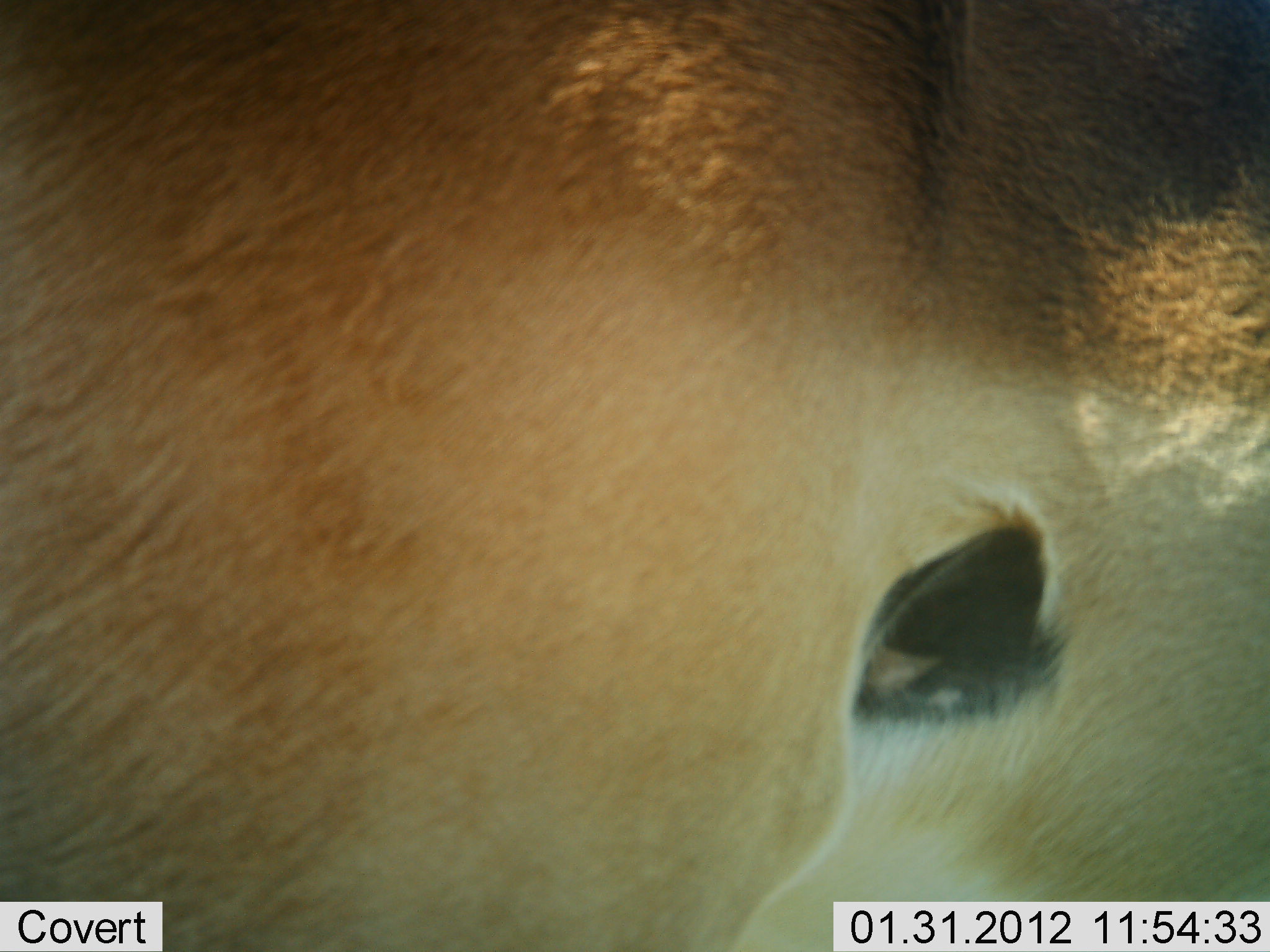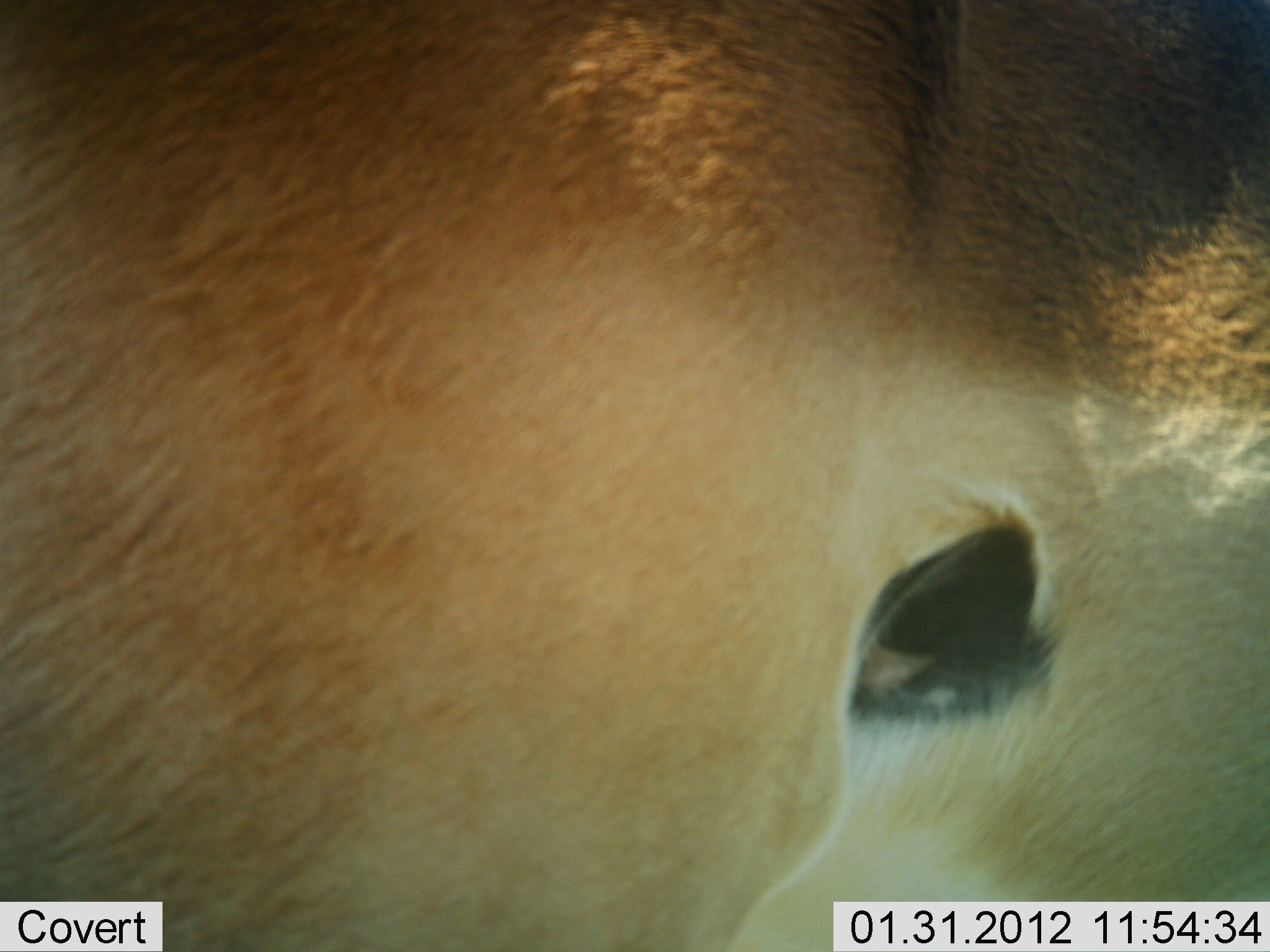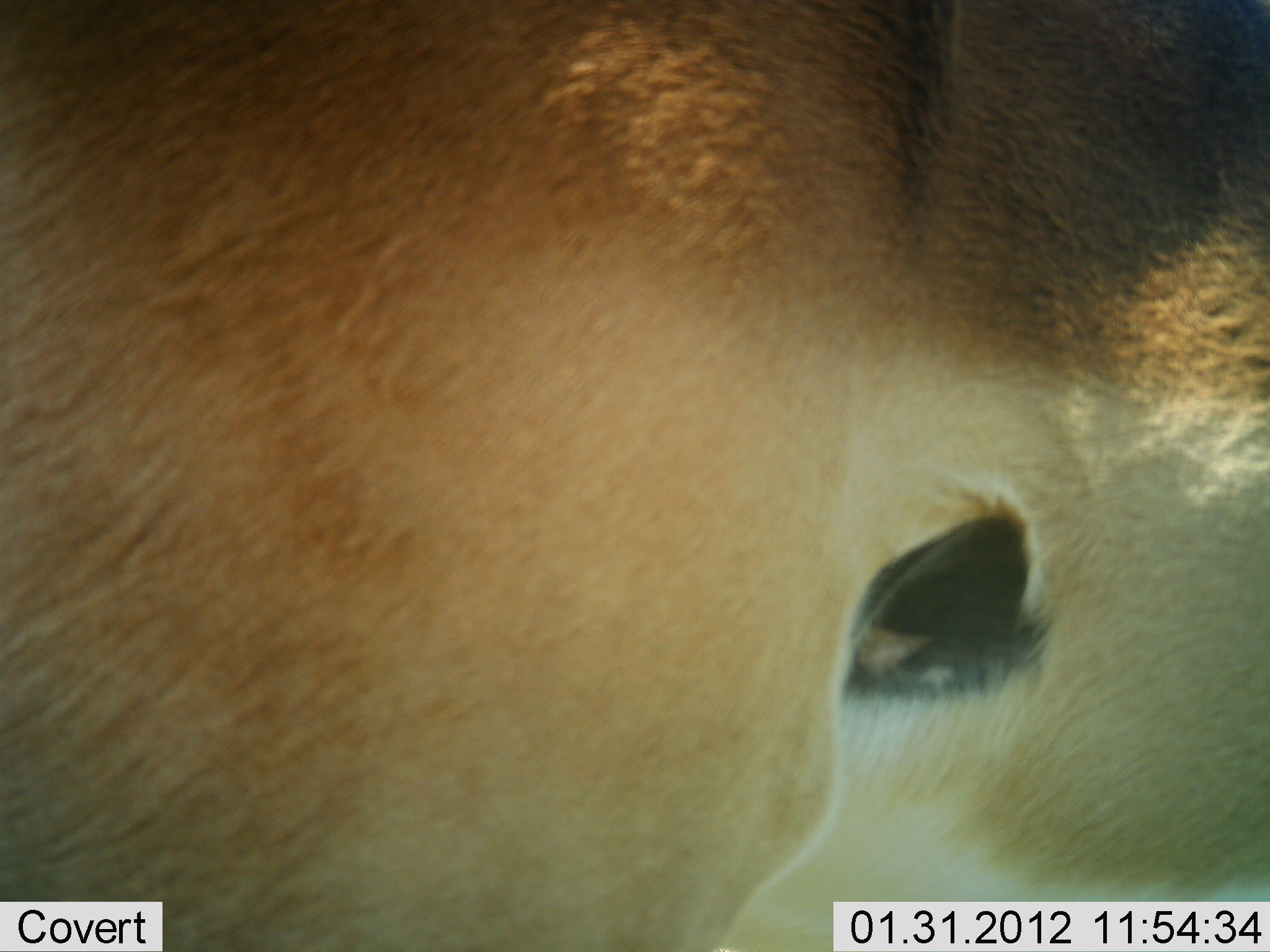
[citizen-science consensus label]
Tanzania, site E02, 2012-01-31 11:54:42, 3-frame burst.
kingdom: Animalia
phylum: Chordata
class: Mammalia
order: Artiodactyla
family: Bovidae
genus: Aepyceros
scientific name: Aepyceros melampus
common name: impala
Impala (Aepyceros melampus), count 1. Behavior (volunteer vote fractions): standing 100%, resting 0%, moving 0%, interacting 0%. Young present (vote fraction): 0%. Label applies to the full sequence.